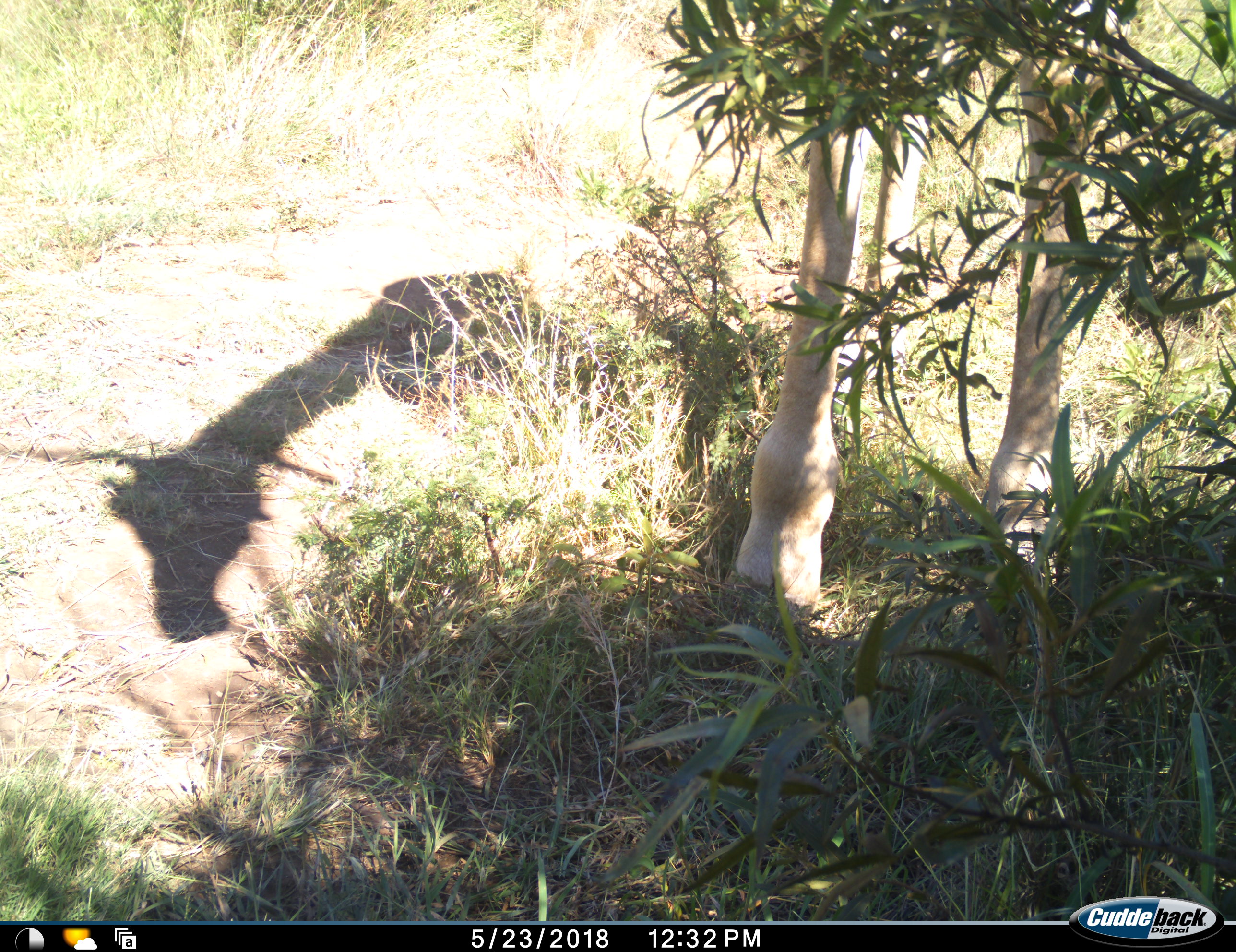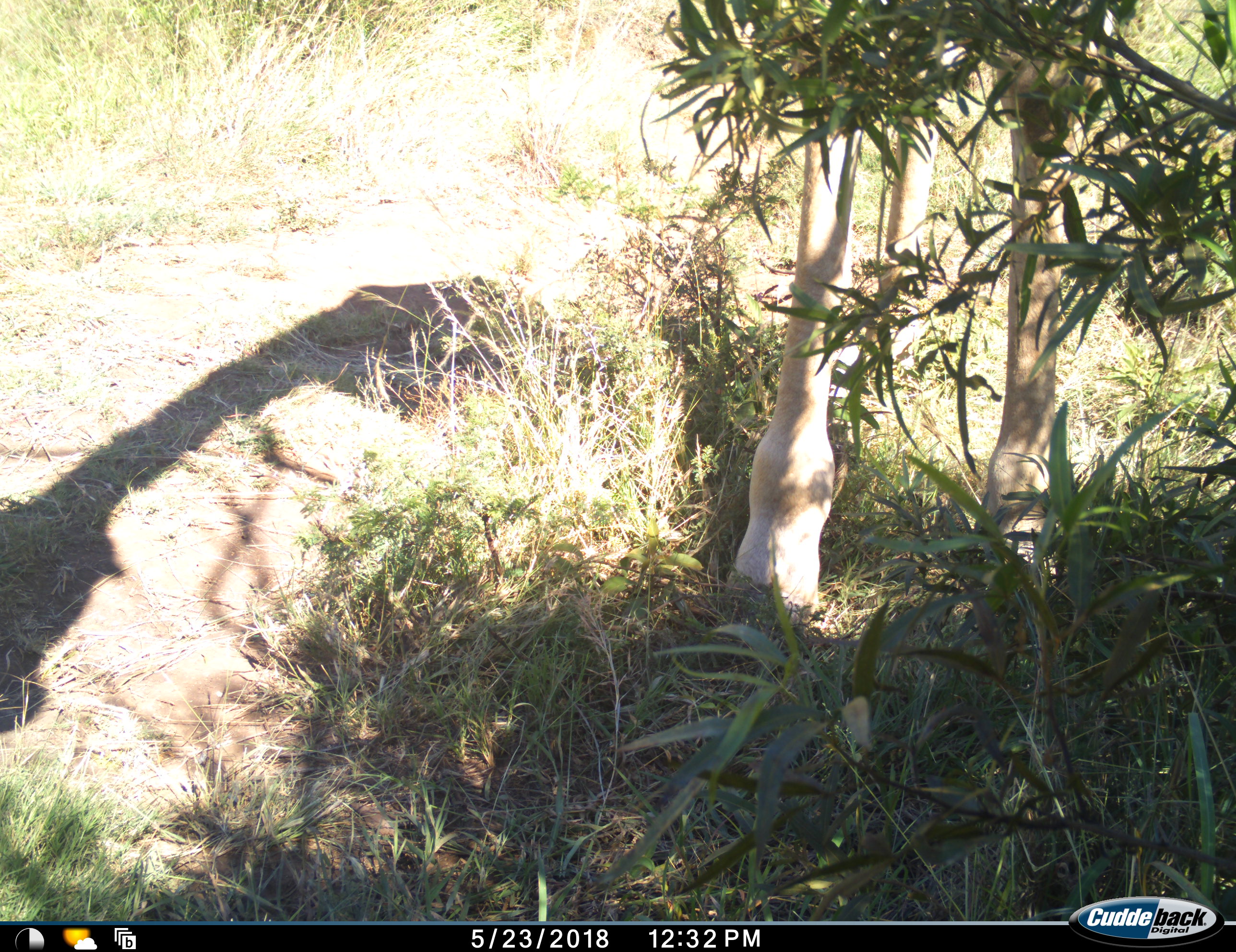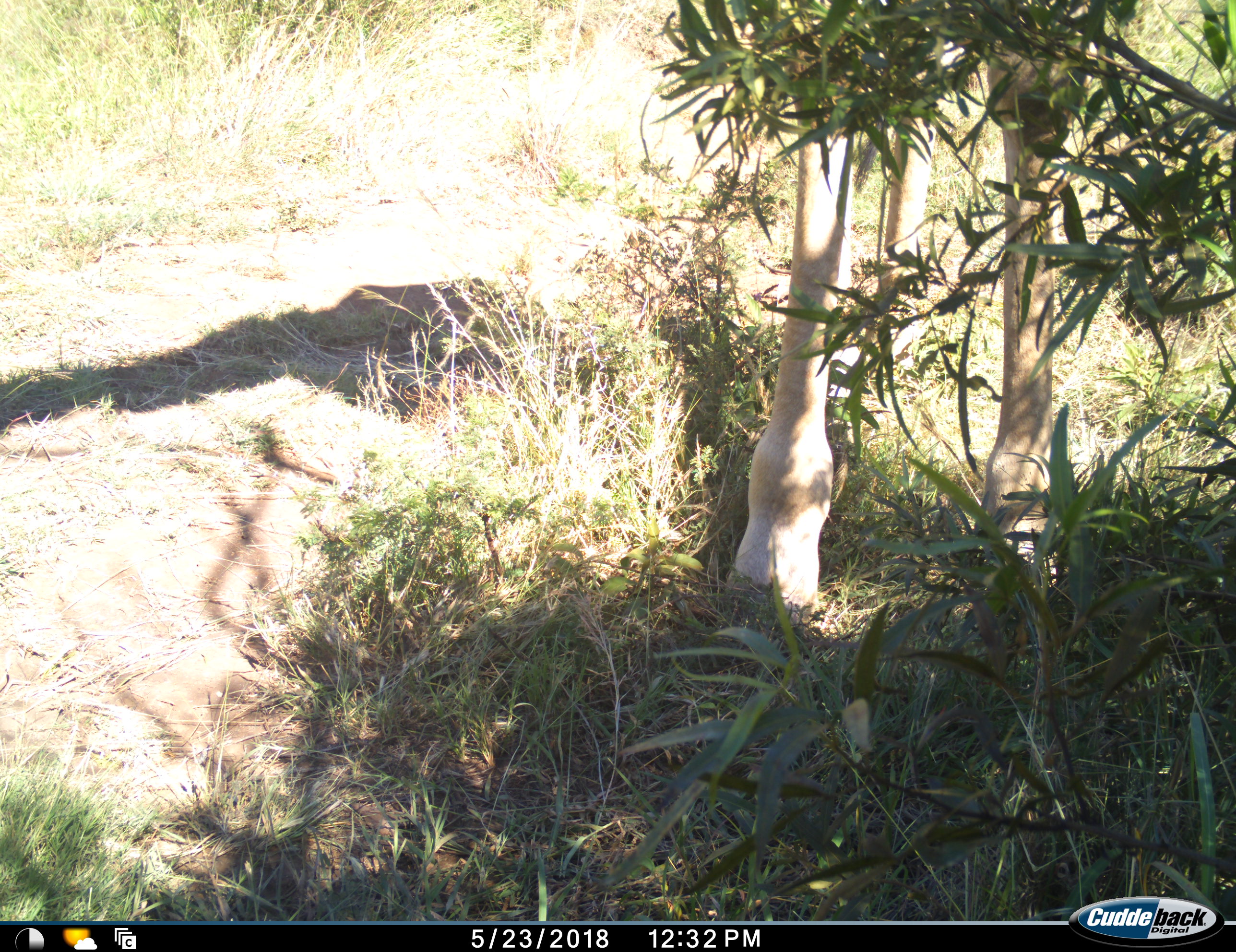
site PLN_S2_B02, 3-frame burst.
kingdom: Animalia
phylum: Chordata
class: Mammalia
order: Artiodactyla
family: Giraffidae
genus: Giraffa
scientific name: Giraffa camelopardalis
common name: giraffe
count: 1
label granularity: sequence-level